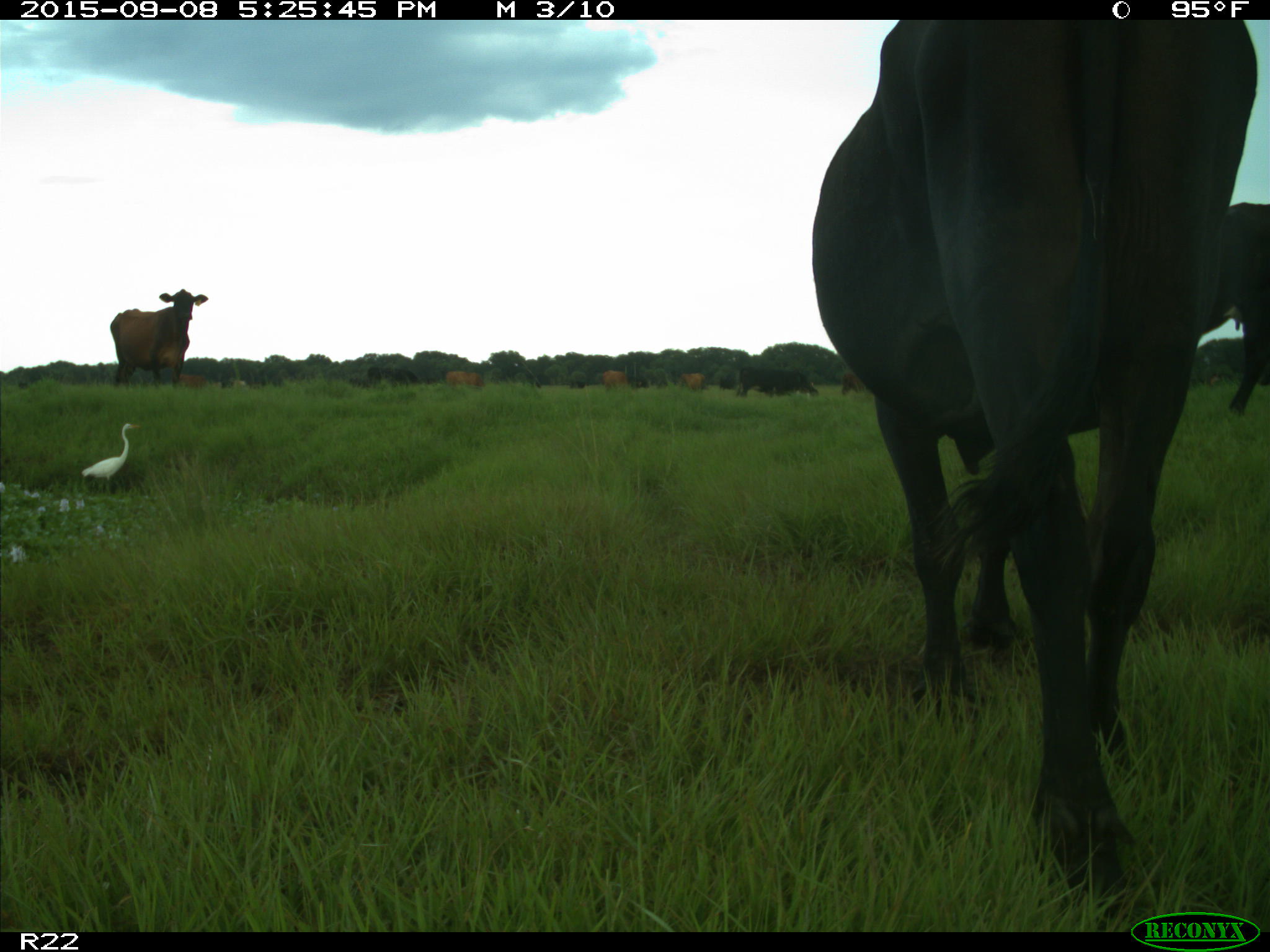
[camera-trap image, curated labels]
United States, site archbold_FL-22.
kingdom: Animalia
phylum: Chordata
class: Mammalia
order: Artiodactyla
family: Bovidae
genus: Bos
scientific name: Bos taurus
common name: domestic cow